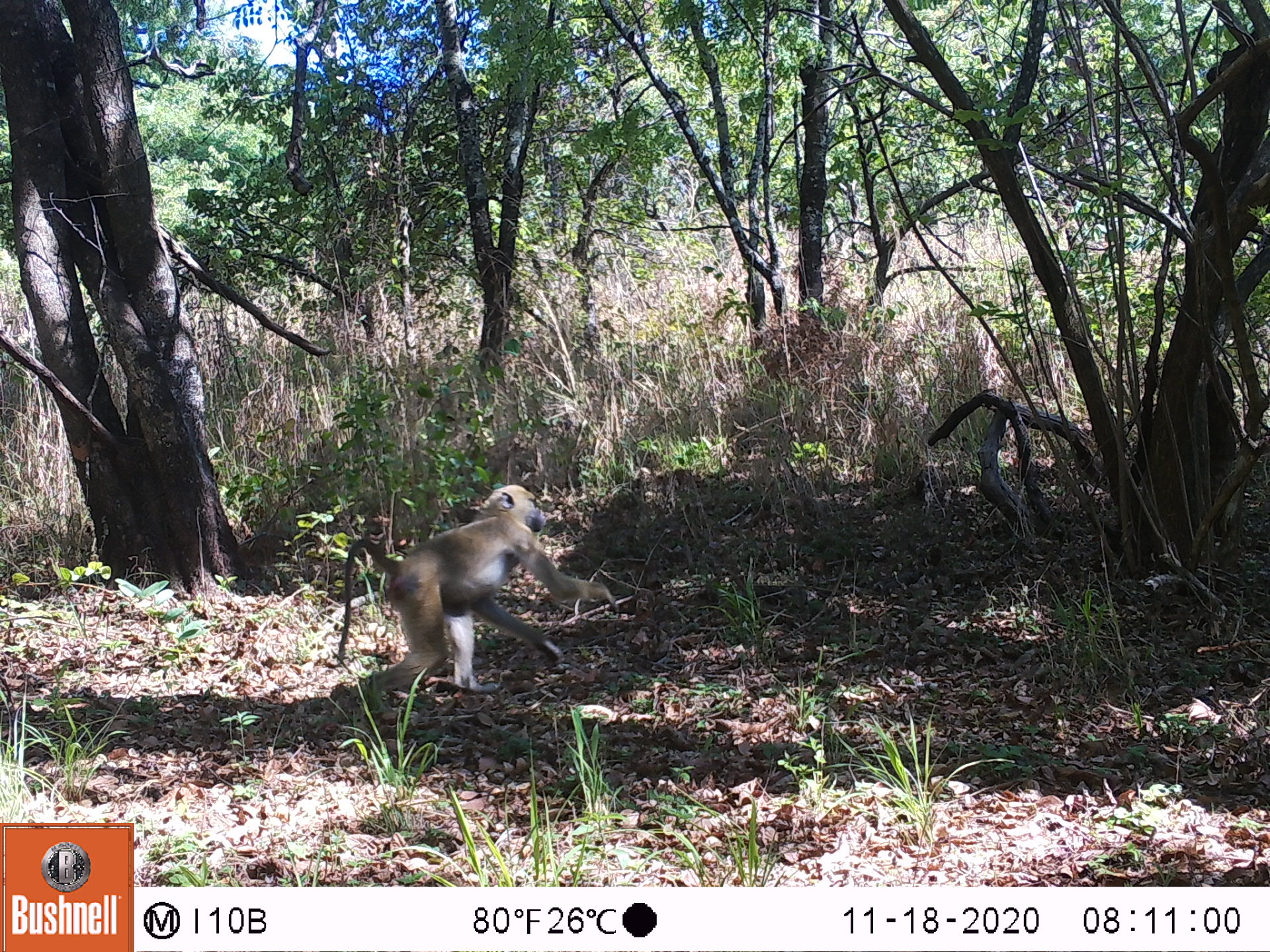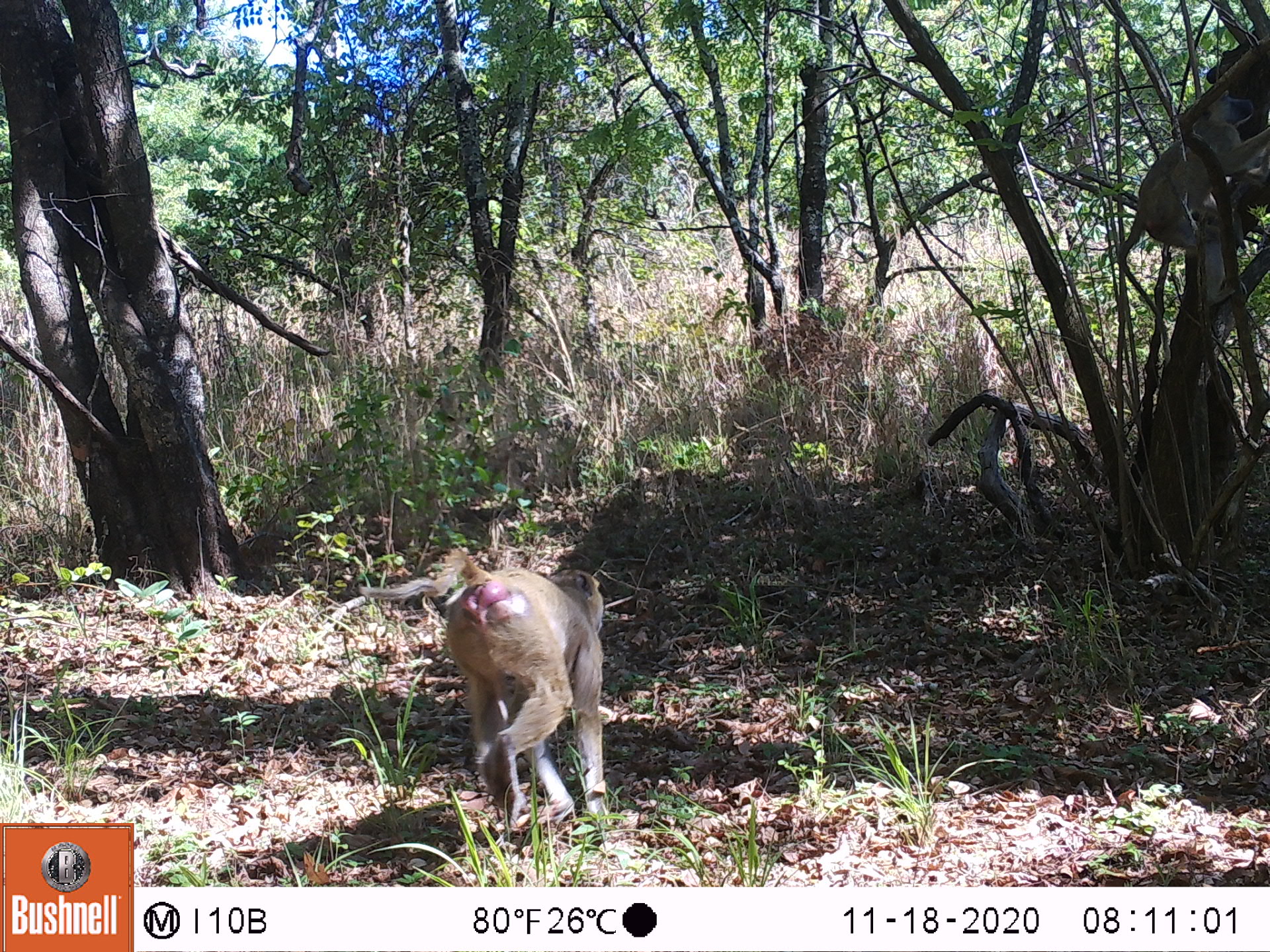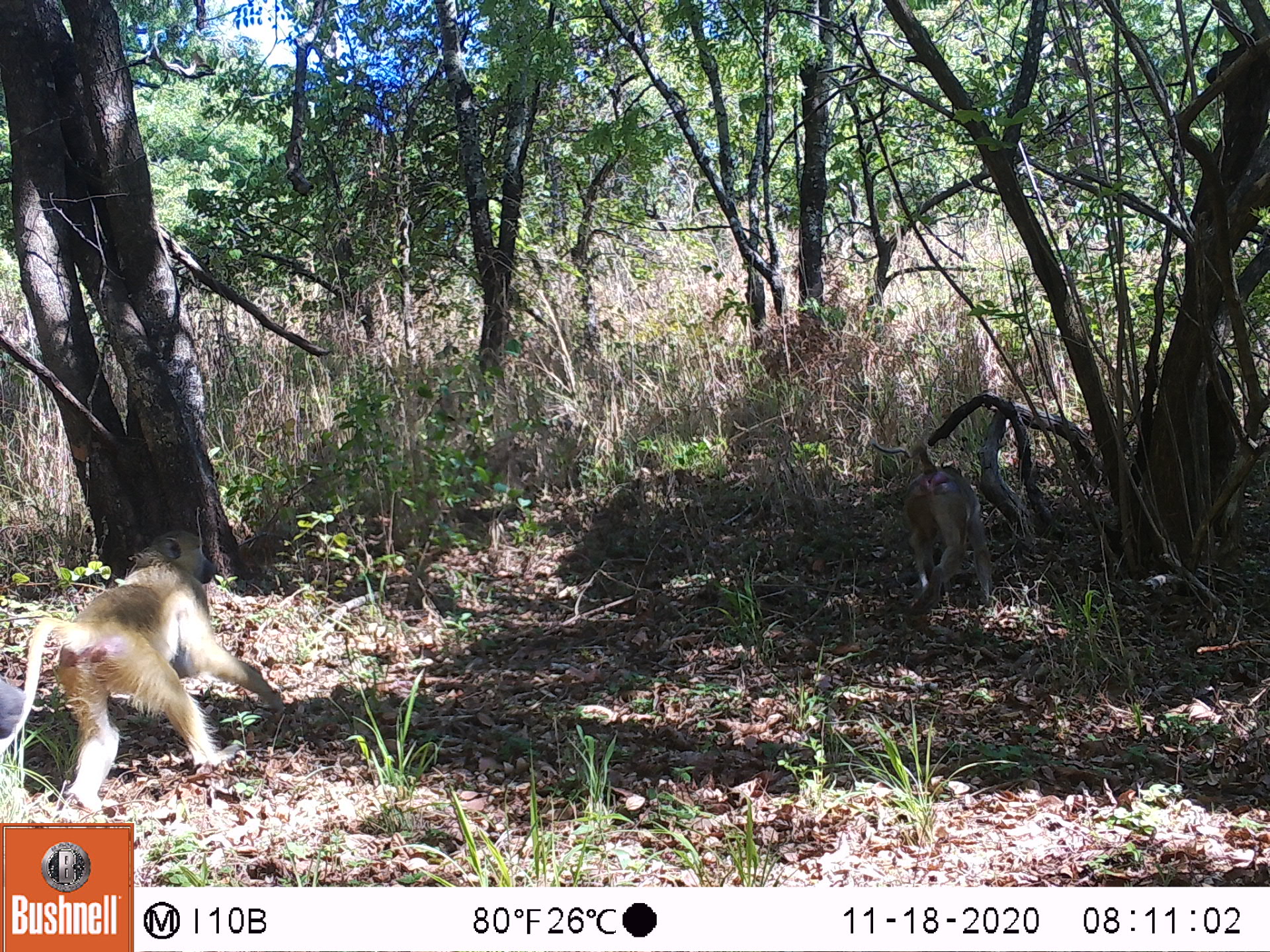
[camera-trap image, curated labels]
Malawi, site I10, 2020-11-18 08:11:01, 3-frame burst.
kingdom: Animalia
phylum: Chordata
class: Mammalia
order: Primates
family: Cercopithecidae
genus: Papio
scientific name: Papio cynocephalus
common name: yellow baboon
Yellow baboon (Papio cynocephalus), count 1.